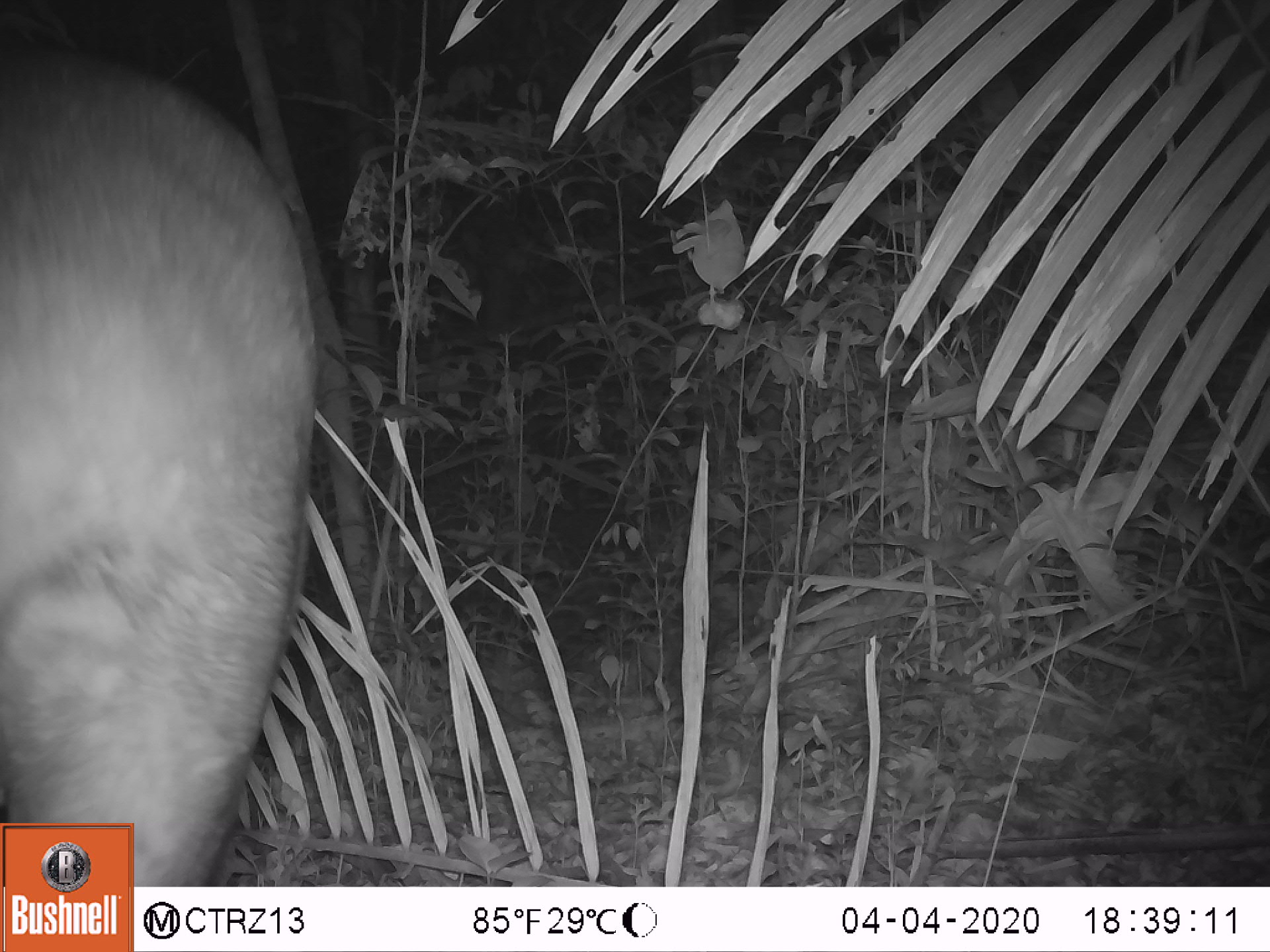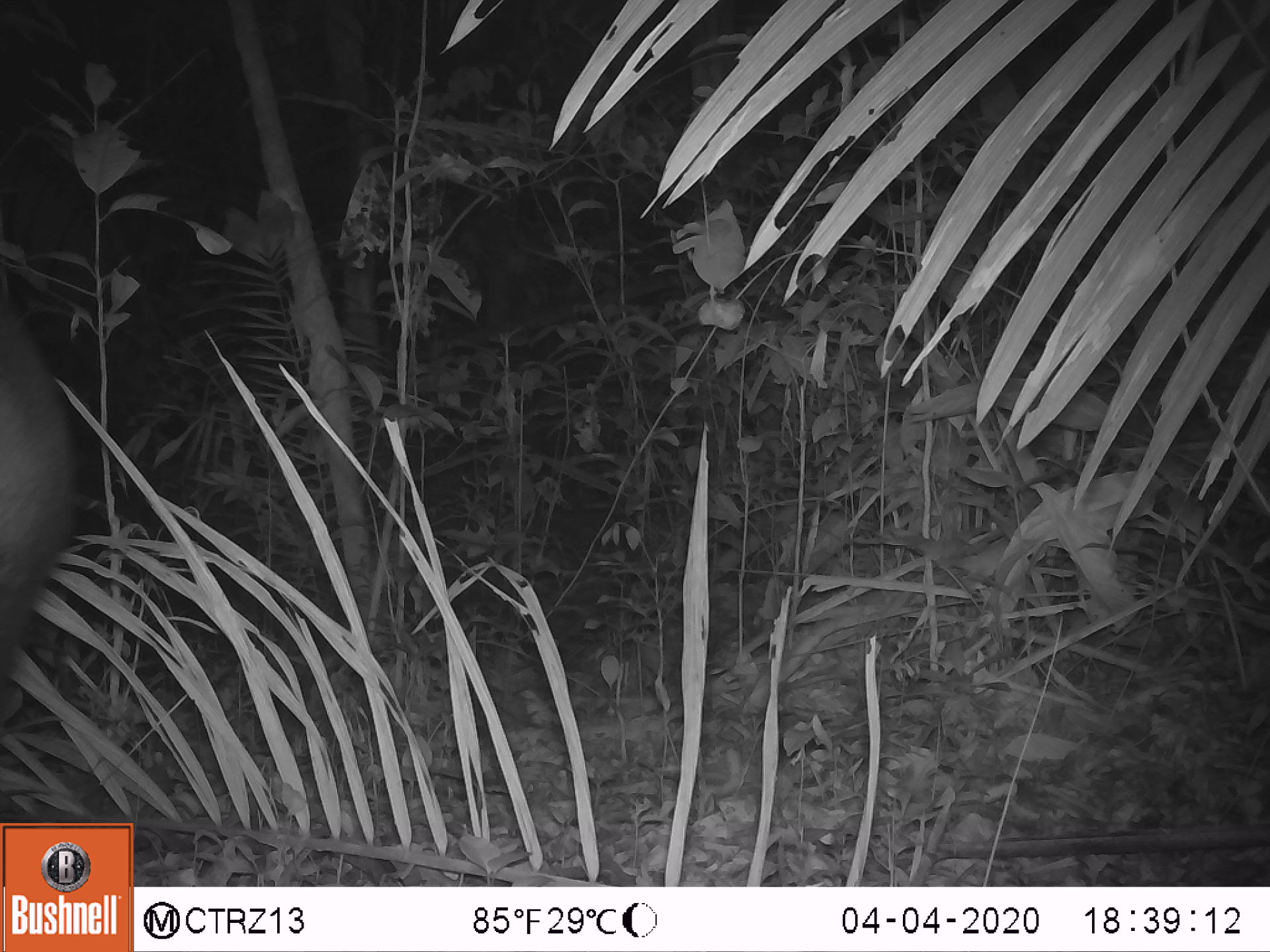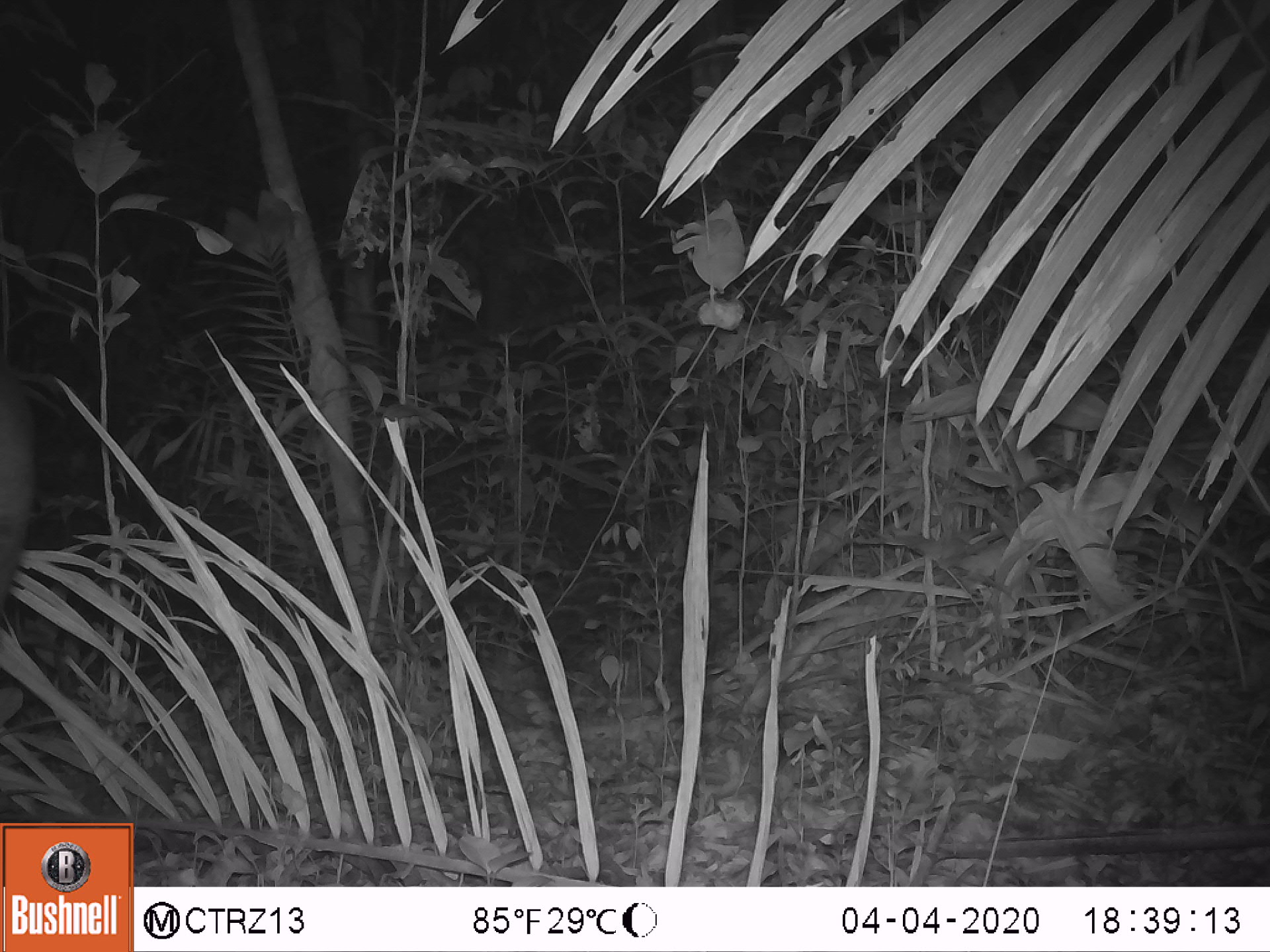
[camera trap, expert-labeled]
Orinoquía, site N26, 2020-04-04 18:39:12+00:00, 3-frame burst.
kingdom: Animalia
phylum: Chordata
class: Mammalia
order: Perissodactyla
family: Tapiridae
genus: Tapirus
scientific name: Tapirus terrestris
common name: lowland tapir